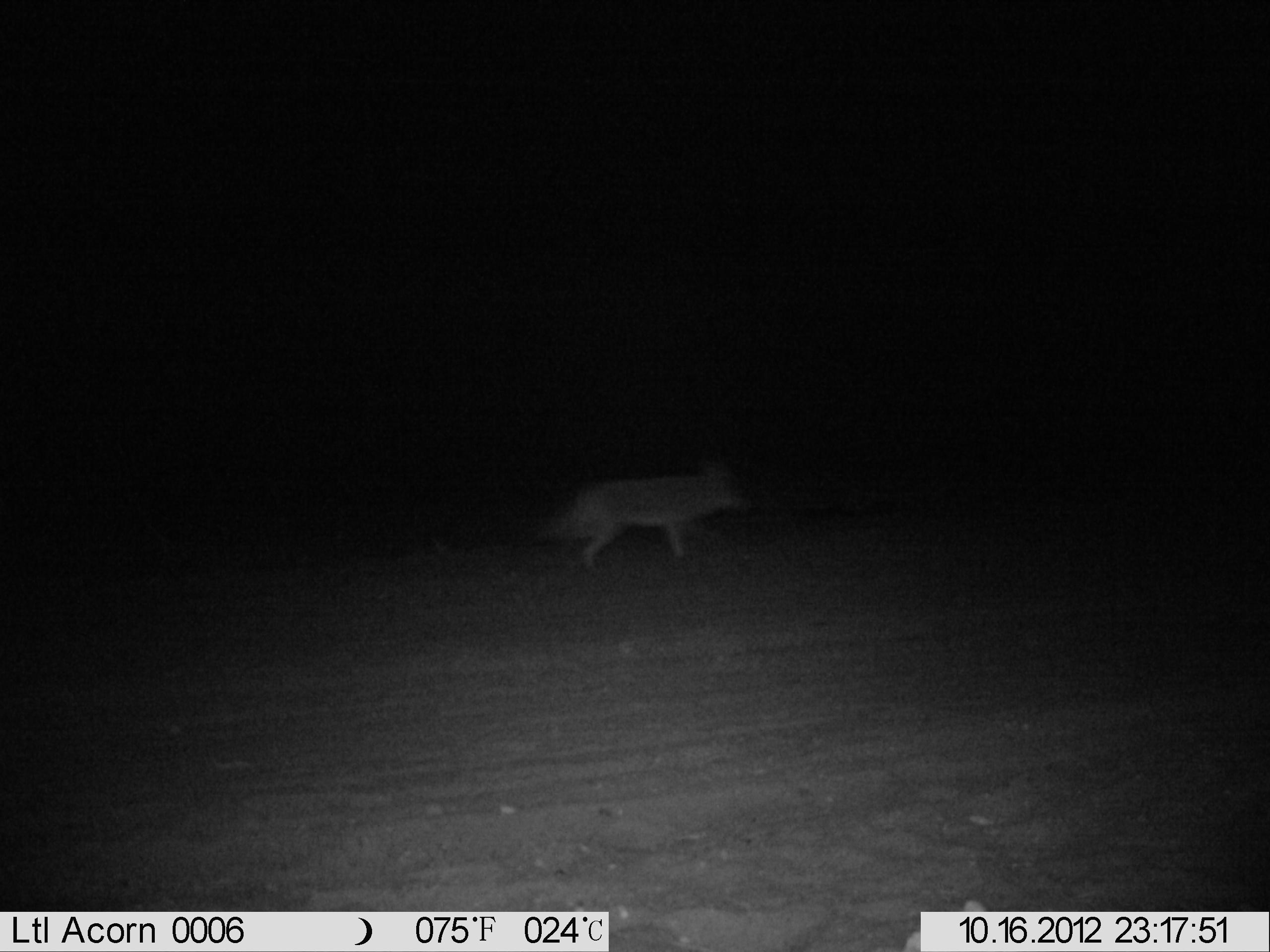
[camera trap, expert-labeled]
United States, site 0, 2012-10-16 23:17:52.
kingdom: Animalia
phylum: Chordata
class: Mammalia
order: Carnivora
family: Canidae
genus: Canis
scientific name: Canis latrans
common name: coyote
Coyote (Canis latrans).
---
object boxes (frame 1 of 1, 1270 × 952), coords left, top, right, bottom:
coyote: 526, 451, 764, 578